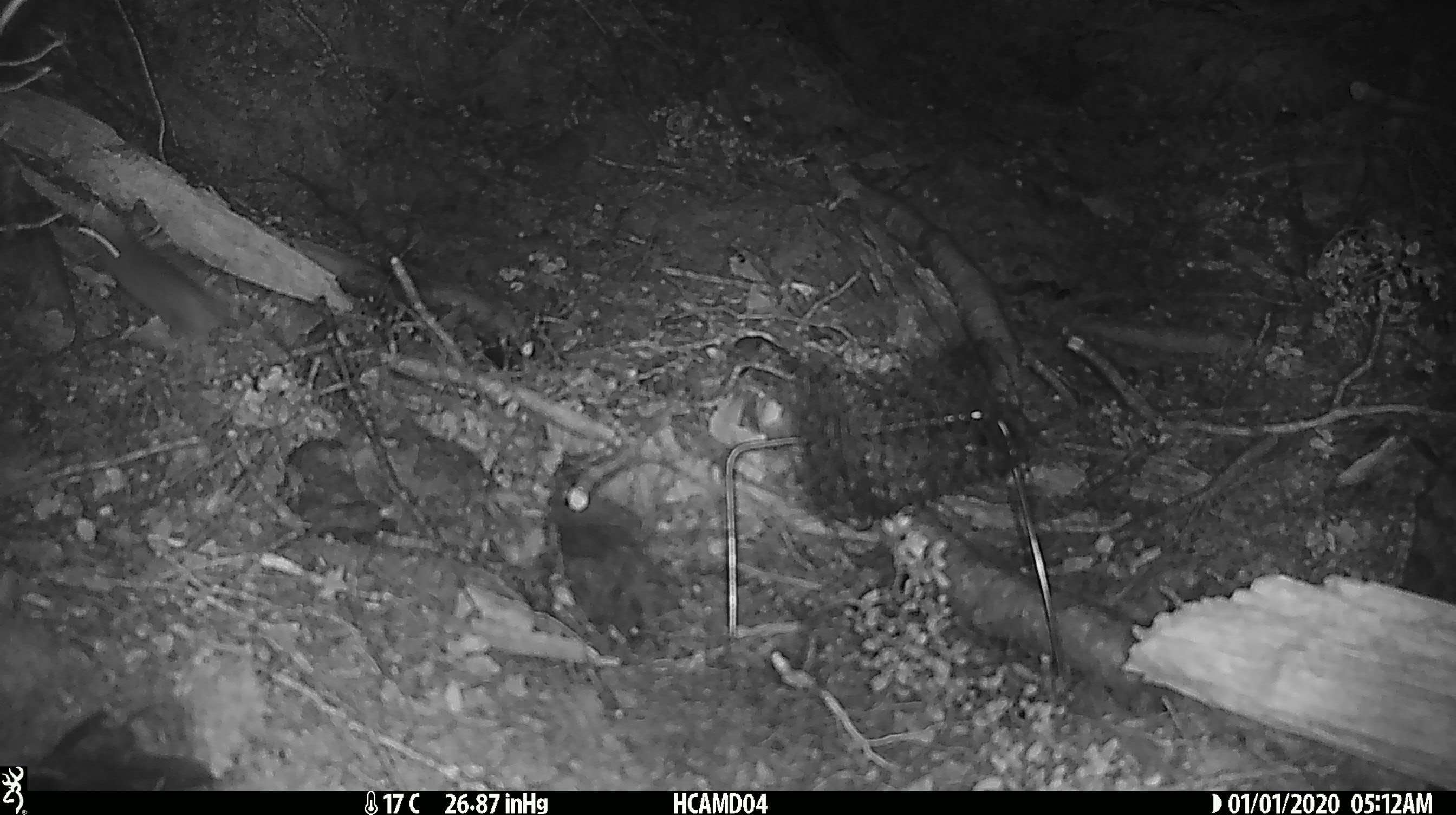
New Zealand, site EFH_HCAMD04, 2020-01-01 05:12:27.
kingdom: Animalia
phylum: Chordata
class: Mammalia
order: Rodentia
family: Muridae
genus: Mus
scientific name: Mus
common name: mouse